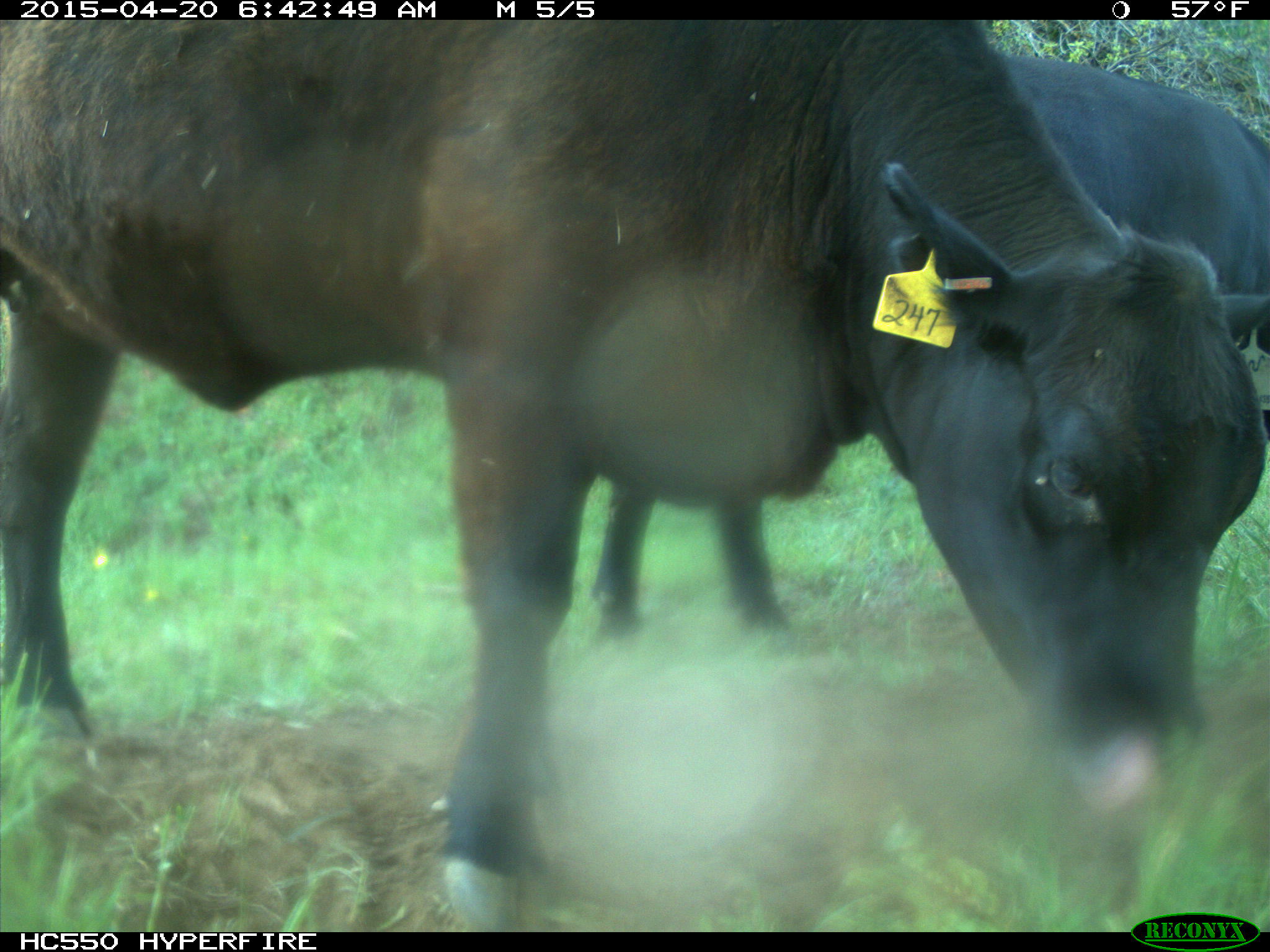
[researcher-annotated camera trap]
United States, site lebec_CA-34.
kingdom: Animalia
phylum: Chordata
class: Mammalia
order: Artiodactyla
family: Bovidae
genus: Bos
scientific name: Bos taurus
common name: domestic cow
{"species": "Bos taurus (domestic cow)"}